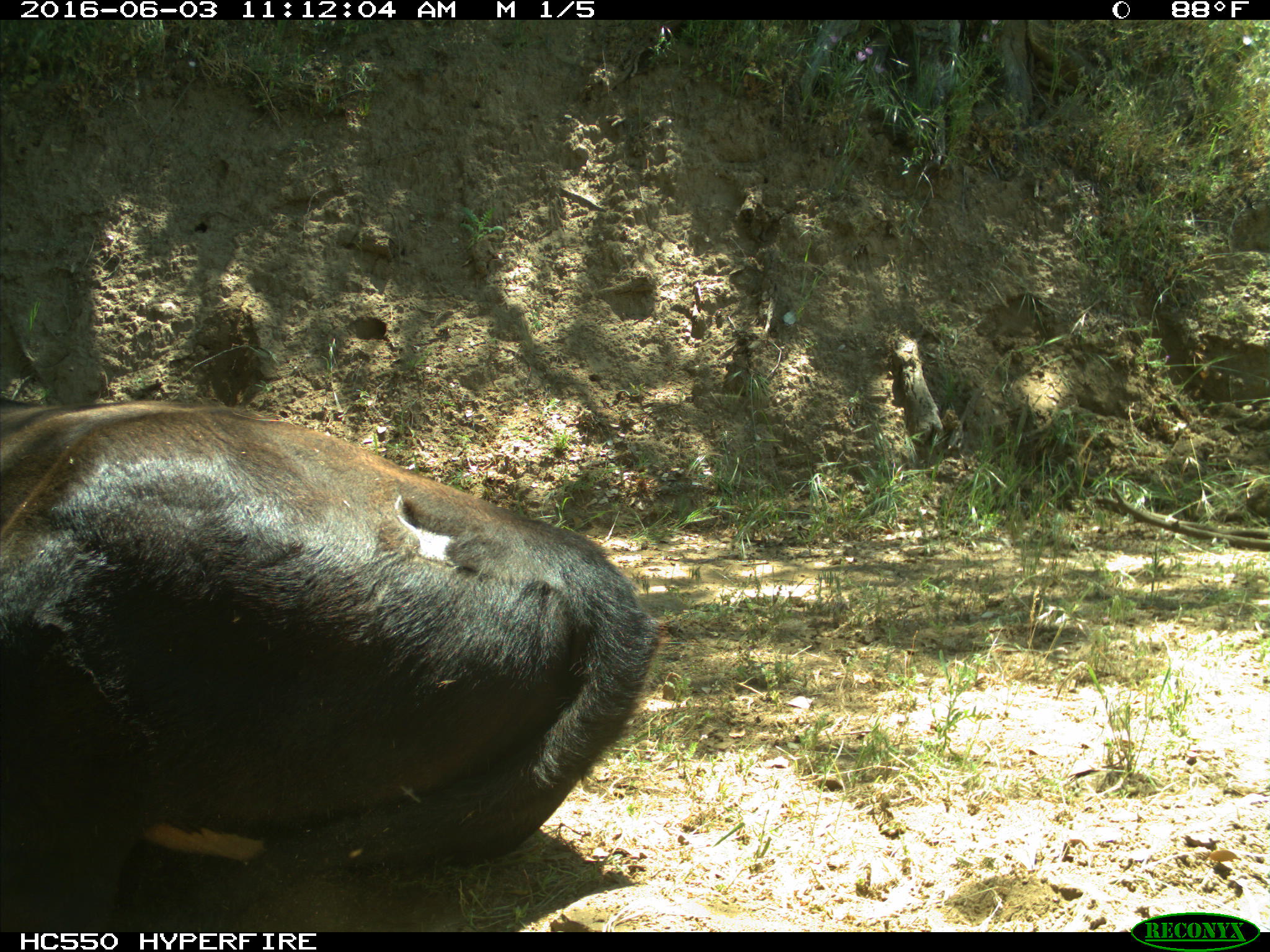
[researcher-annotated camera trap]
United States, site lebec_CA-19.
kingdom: Animalia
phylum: Chordata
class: Mammalia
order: Artiodactyla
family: Bovidae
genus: Bos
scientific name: Bos taurus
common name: domestic cow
Bos taurus (domestic cow).